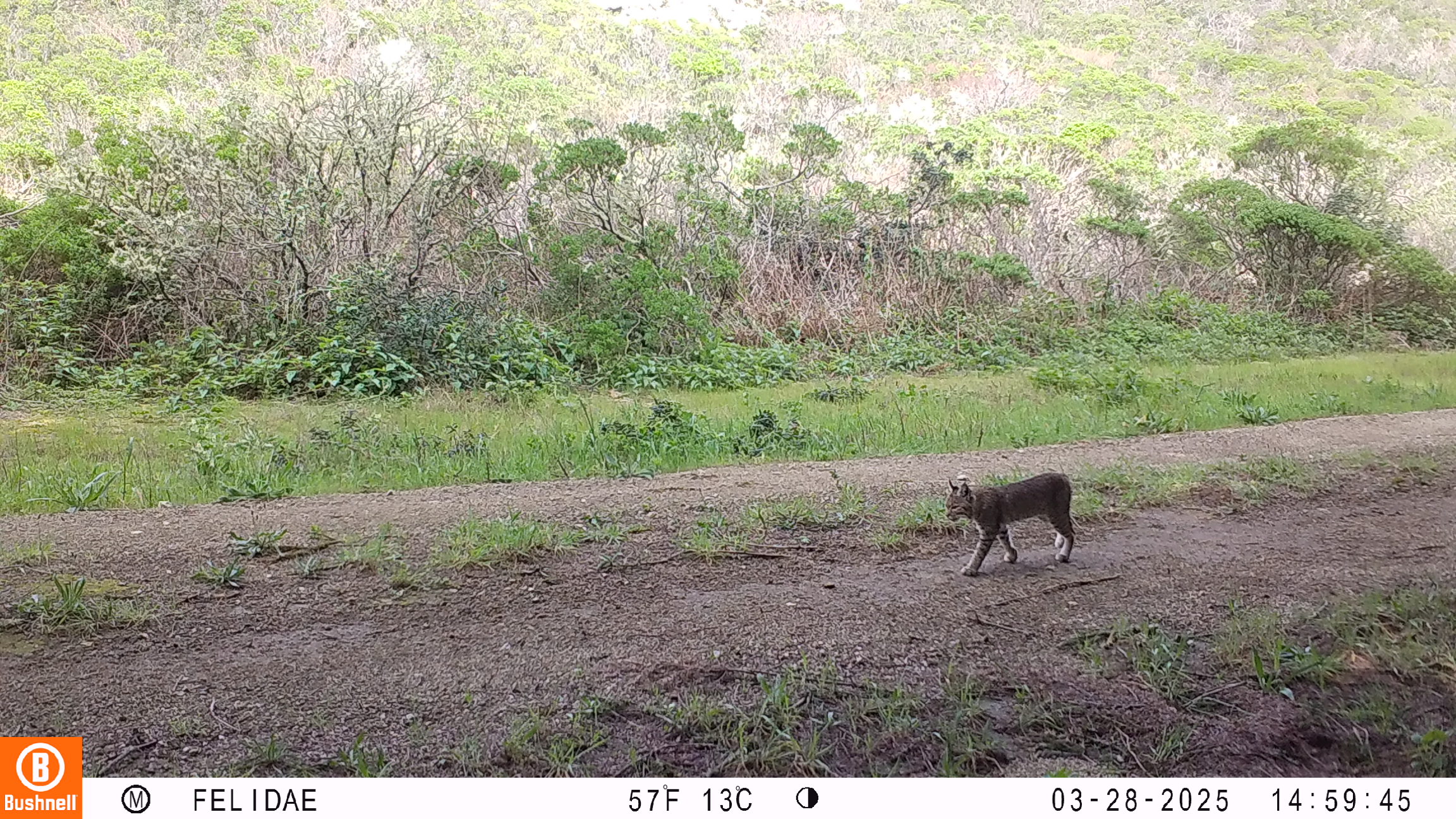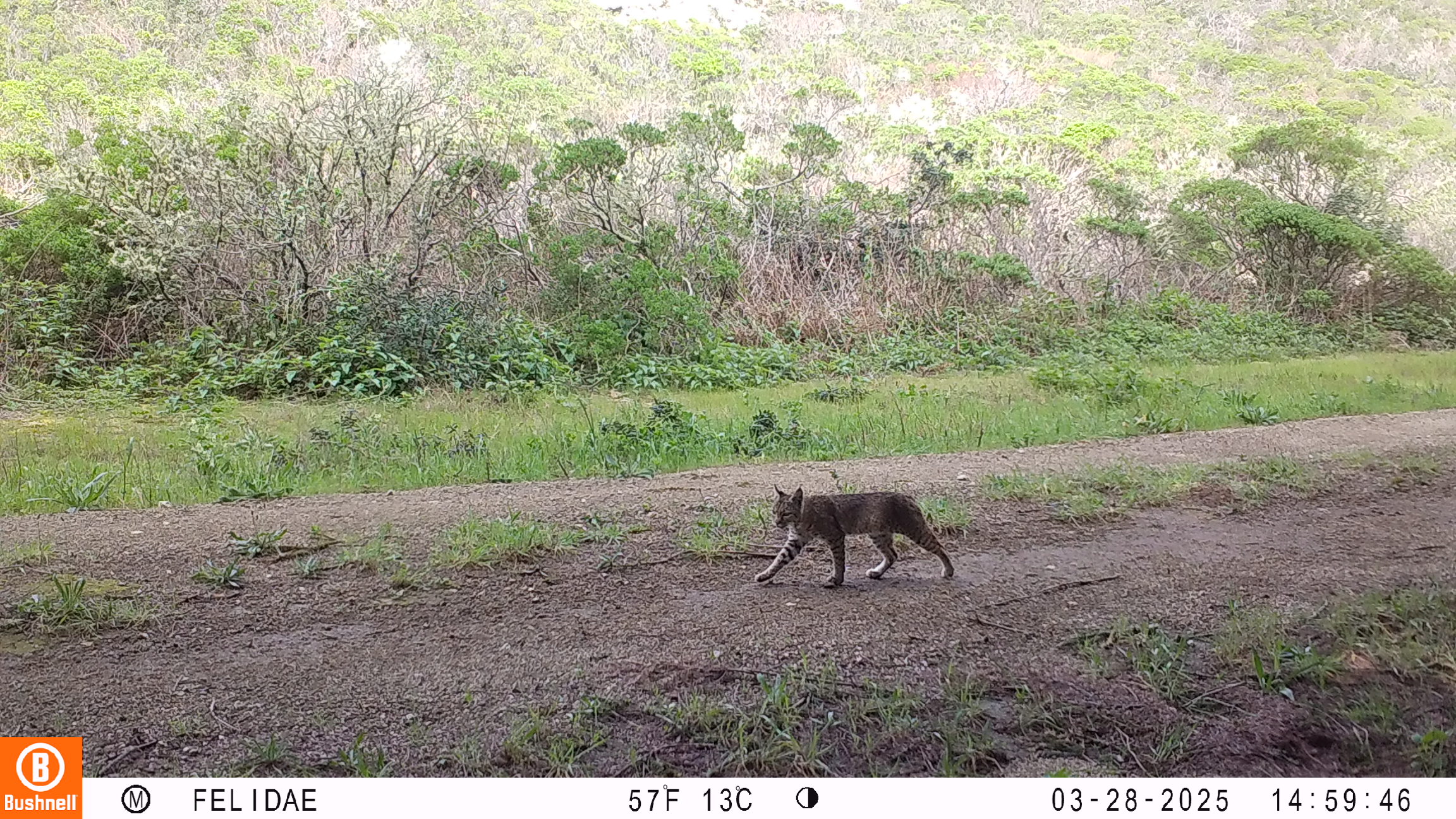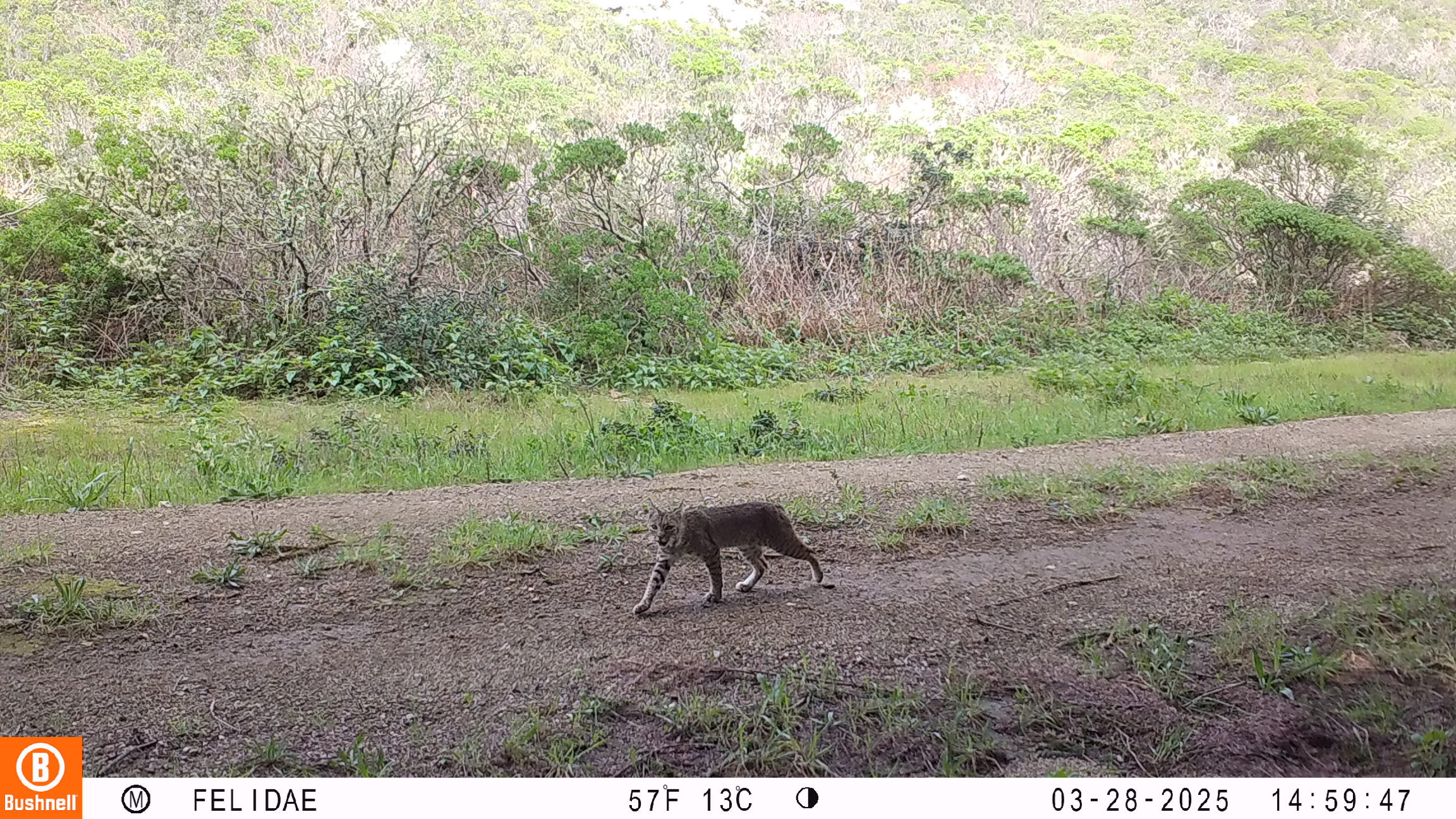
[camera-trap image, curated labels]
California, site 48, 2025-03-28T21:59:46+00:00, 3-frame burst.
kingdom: Animalia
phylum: Chordata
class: Mammalia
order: Carnivora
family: Felidae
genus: Lynx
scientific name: Lynx rufus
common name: bobcat